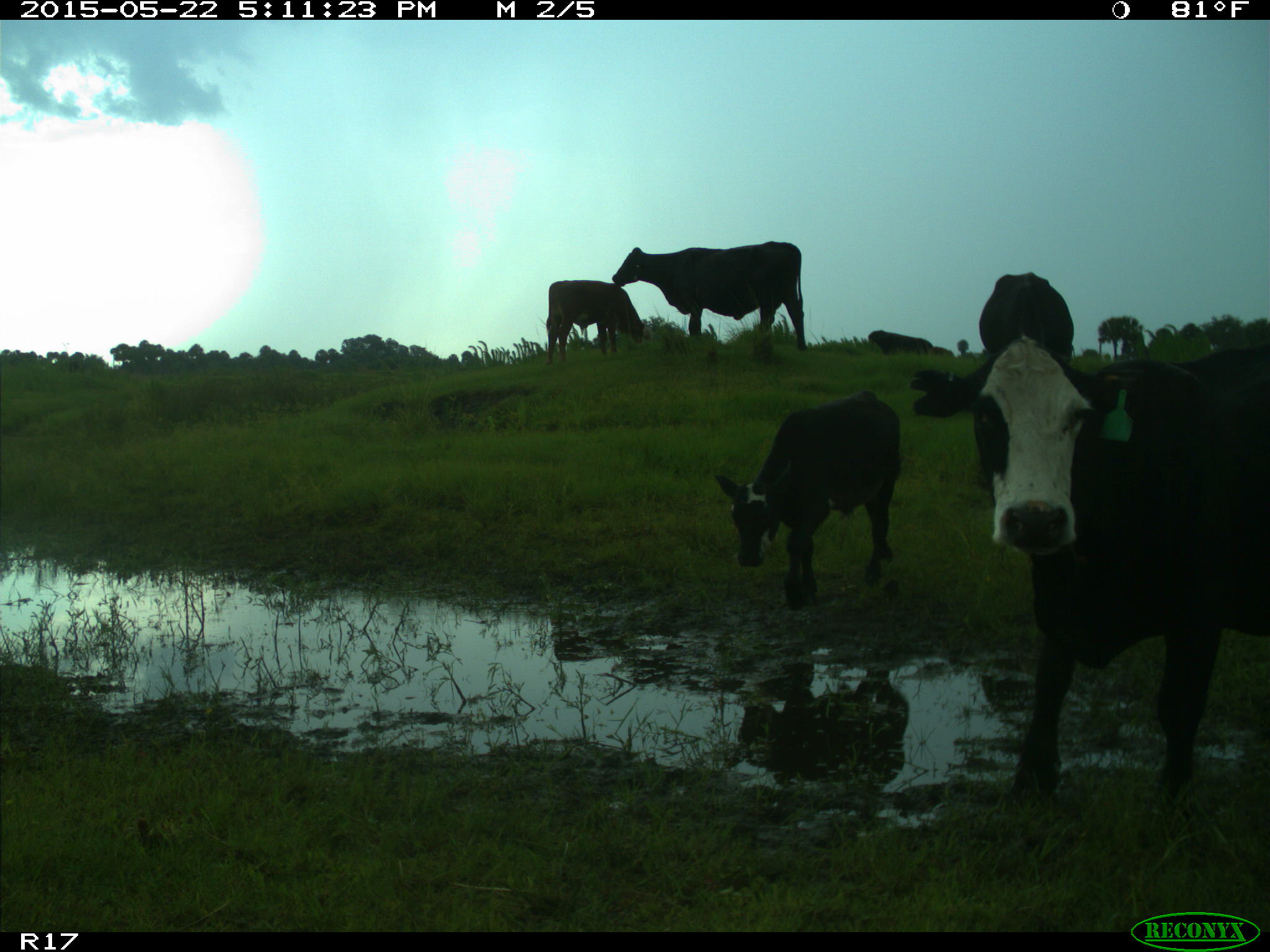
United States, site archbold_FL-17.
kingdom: Animalia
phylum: Chordata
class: Mammalia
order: Artiodactyla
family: Bovidae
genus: Bos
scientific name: Bos taurus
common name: domestic cow